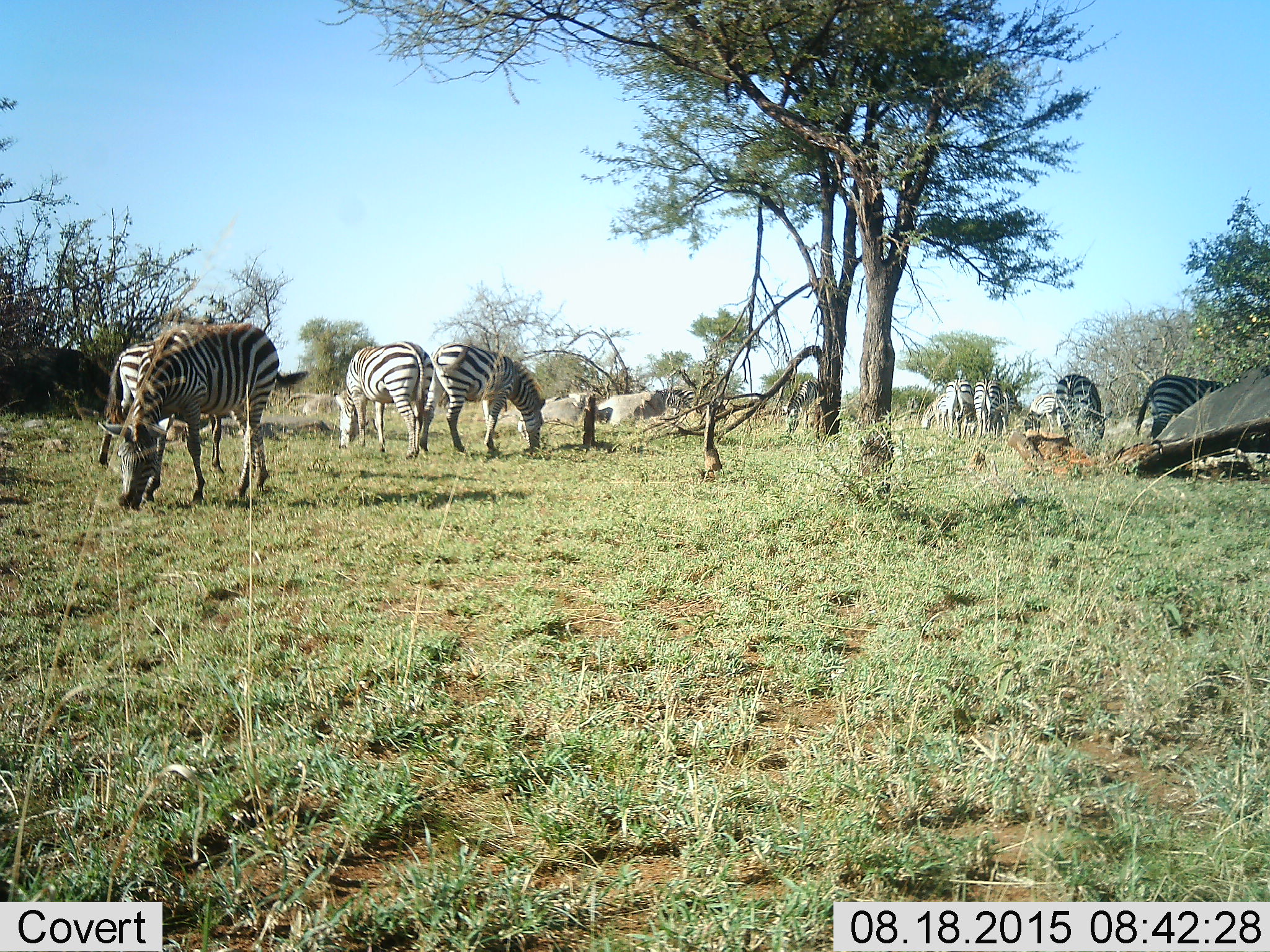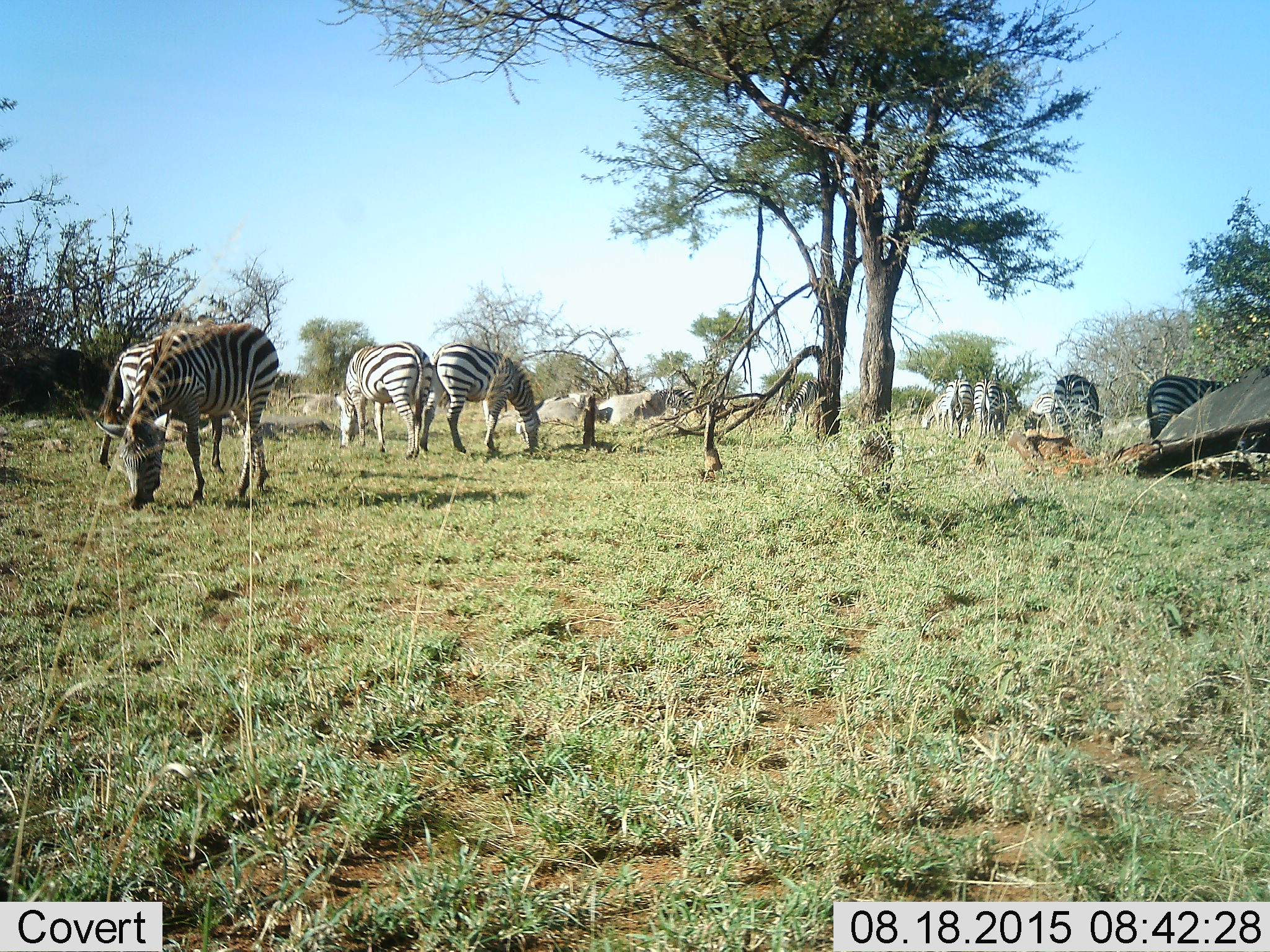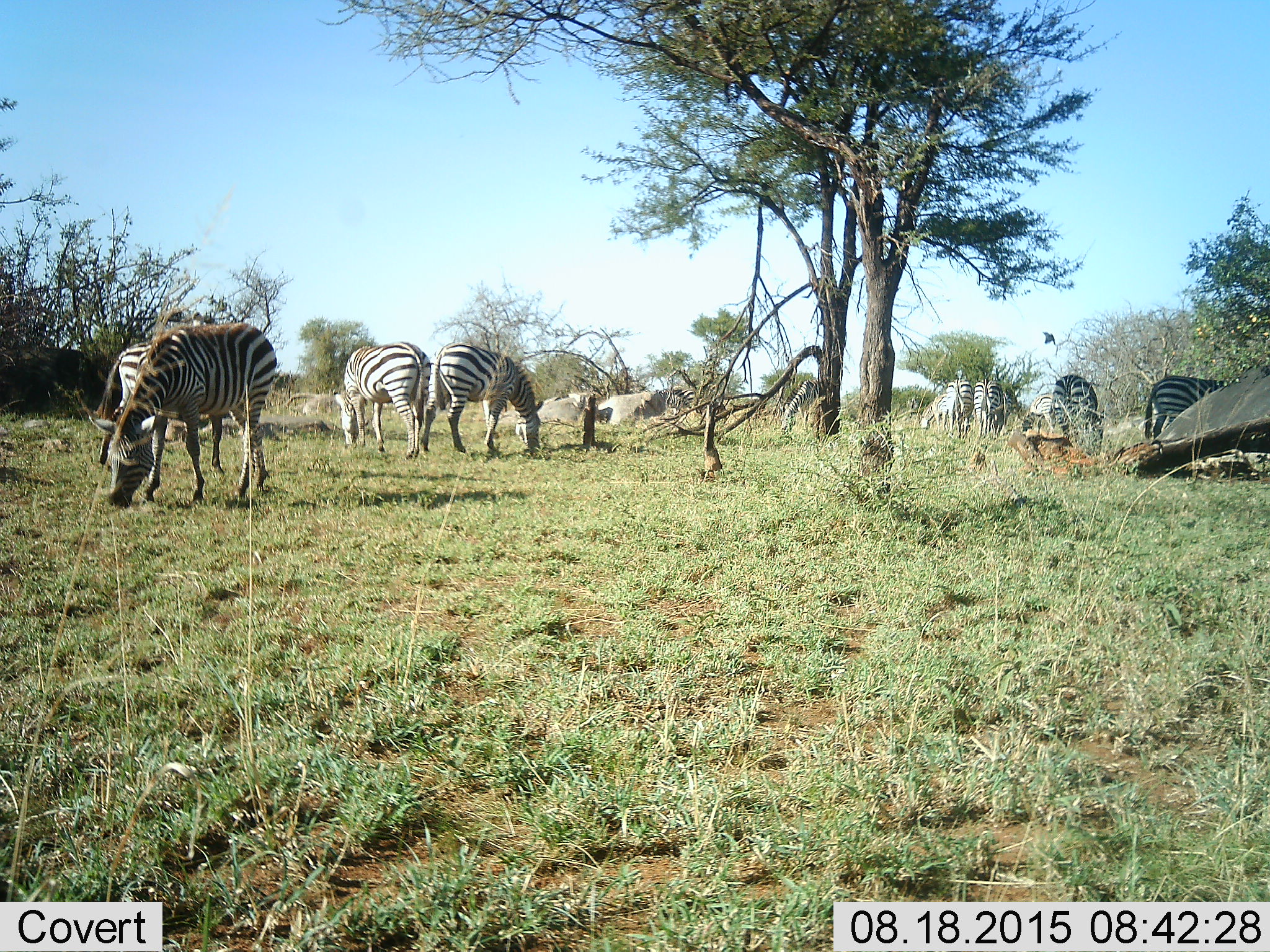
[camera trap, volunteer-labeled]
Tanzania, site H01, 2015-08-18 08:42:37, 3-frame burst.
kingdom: Animalia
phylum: Chordata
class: Mammalia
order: Perissodactyla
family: Equidae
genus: Equus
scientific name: Equus quagga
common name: plains zebra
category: zebra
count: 10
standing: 60%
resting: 0%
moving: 50%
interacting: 0%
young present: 0%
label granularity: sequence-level